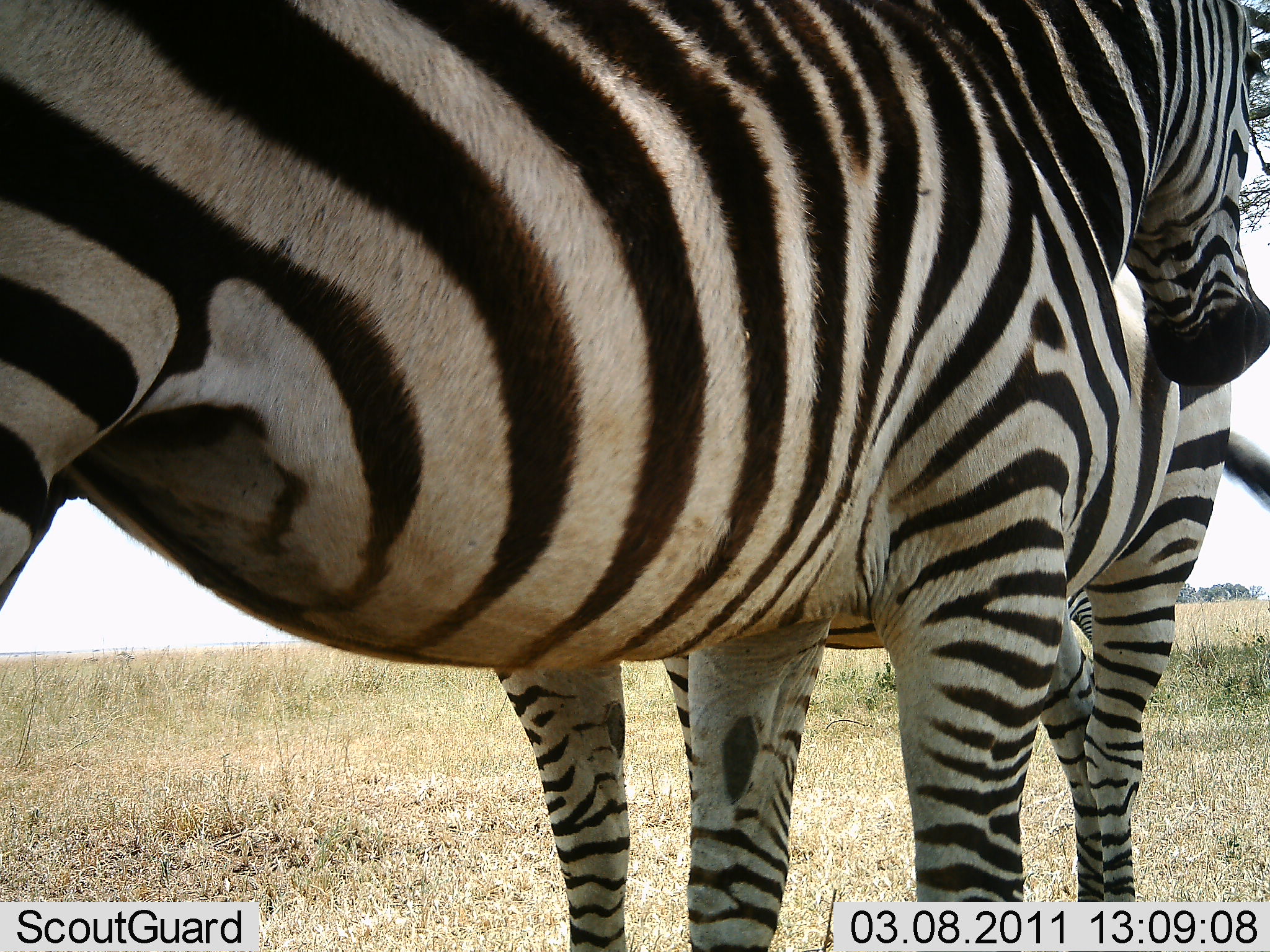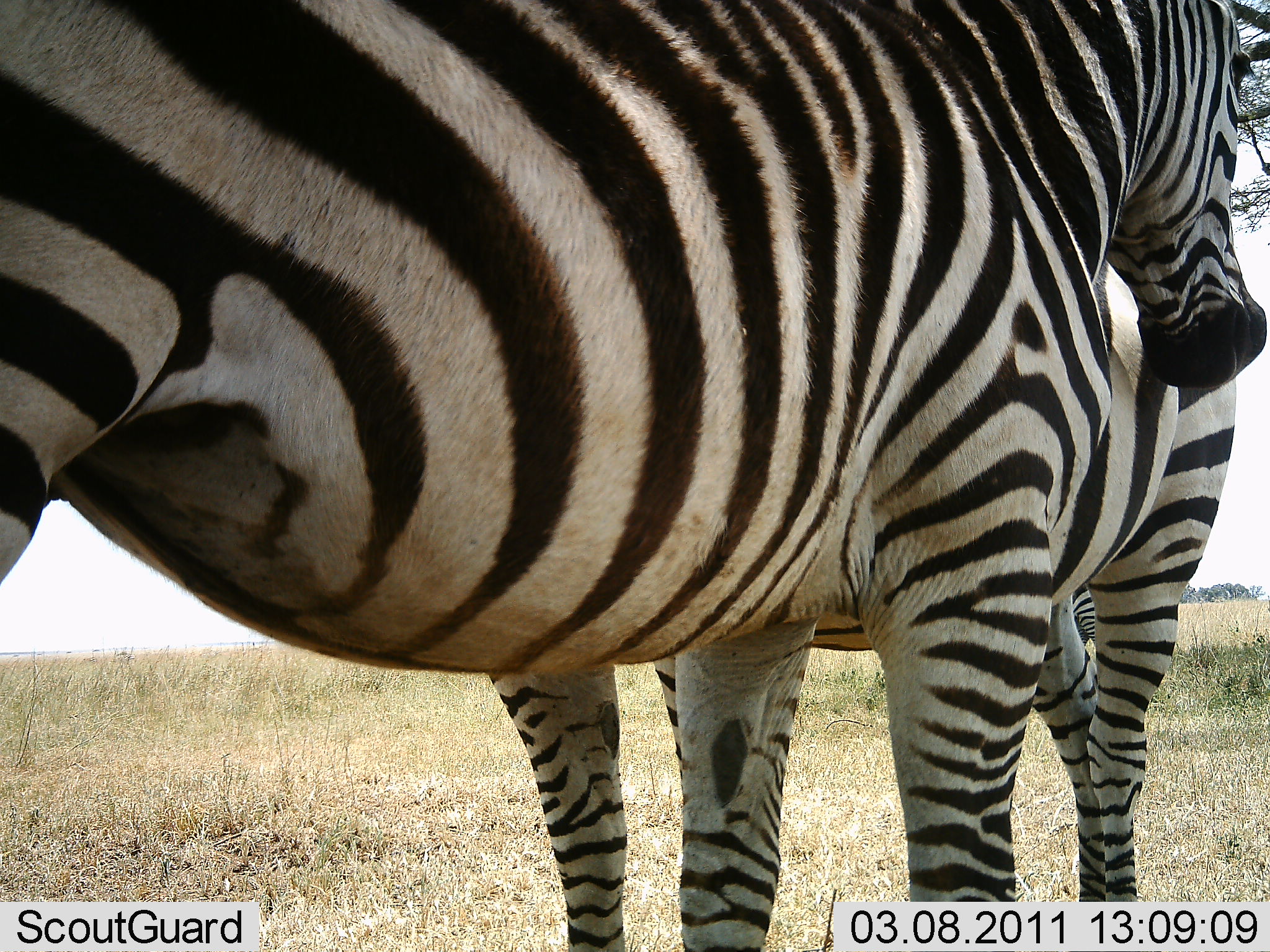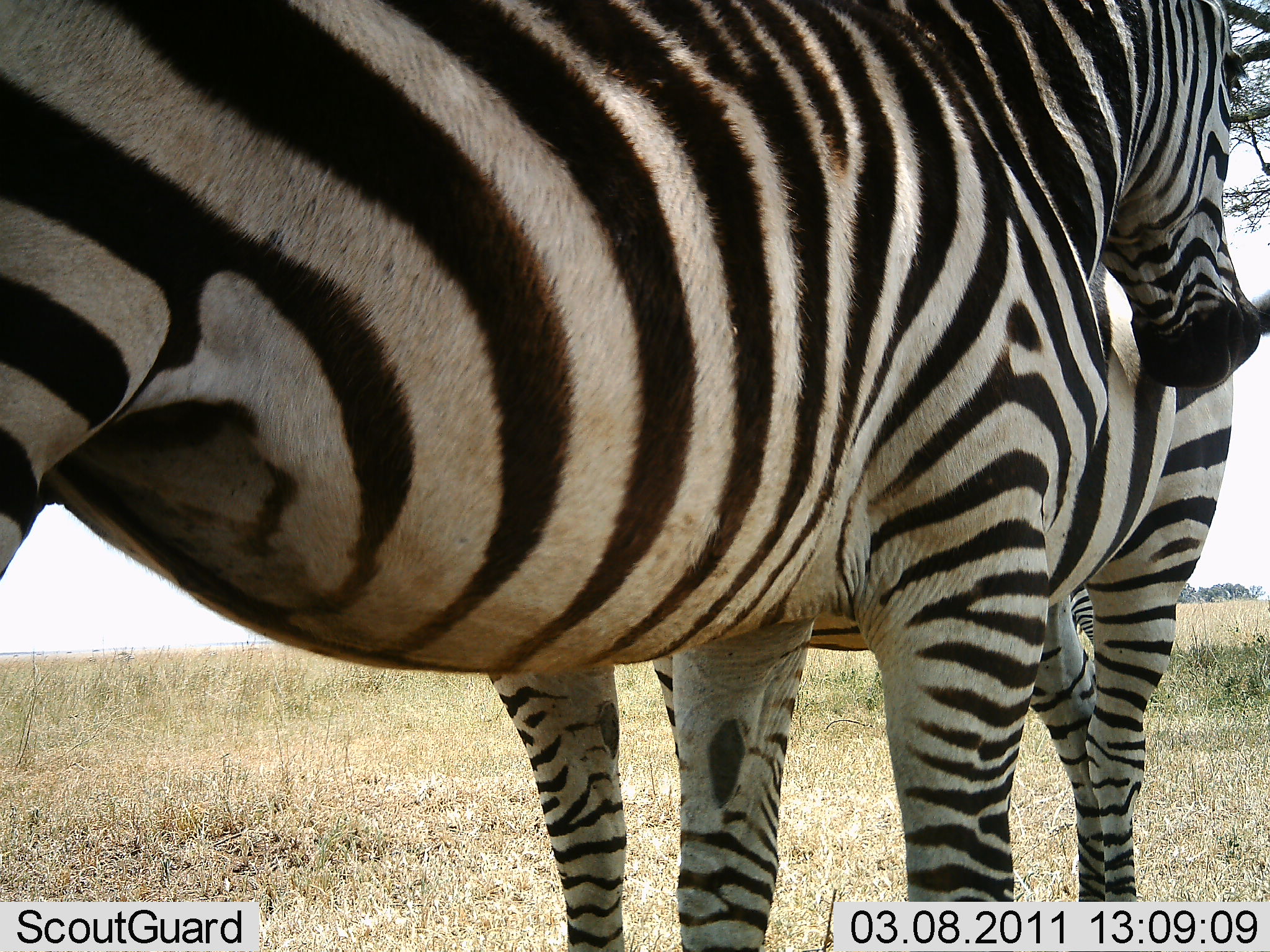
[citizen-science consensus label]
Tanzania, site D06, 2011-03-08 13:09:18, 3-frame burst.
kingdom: Animalia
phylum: Chordata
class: Mammalia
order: Perissodactyla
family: Equidae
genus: Equus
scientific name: Equus quagga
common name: plains zebra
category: zebra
Zebra (plains zebra) (Equus quagga), count 2. Behavior (volunteer vote fractions): standing 70%, resting 0%, moving 0%, interacting 40%. Young present (vote fraction): 0%. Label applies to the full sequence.